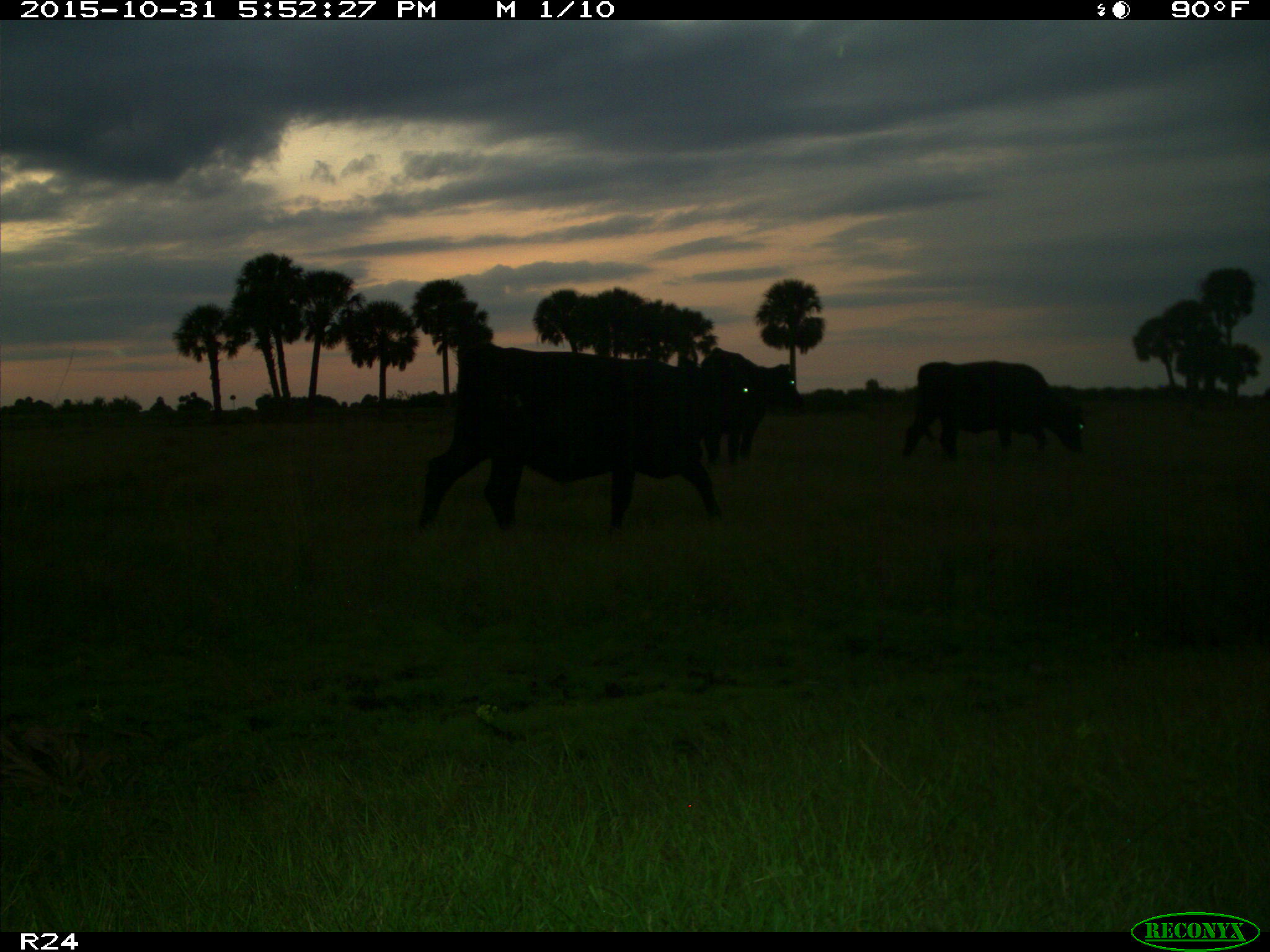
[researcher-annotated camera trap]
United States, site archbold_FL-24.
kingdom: Animalia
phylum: Chordata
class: Mammalia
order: Artiodactyla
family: Bovidae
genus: Bos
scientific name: Bos taurus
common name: domestic cow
Bos taurus (domestic cow).